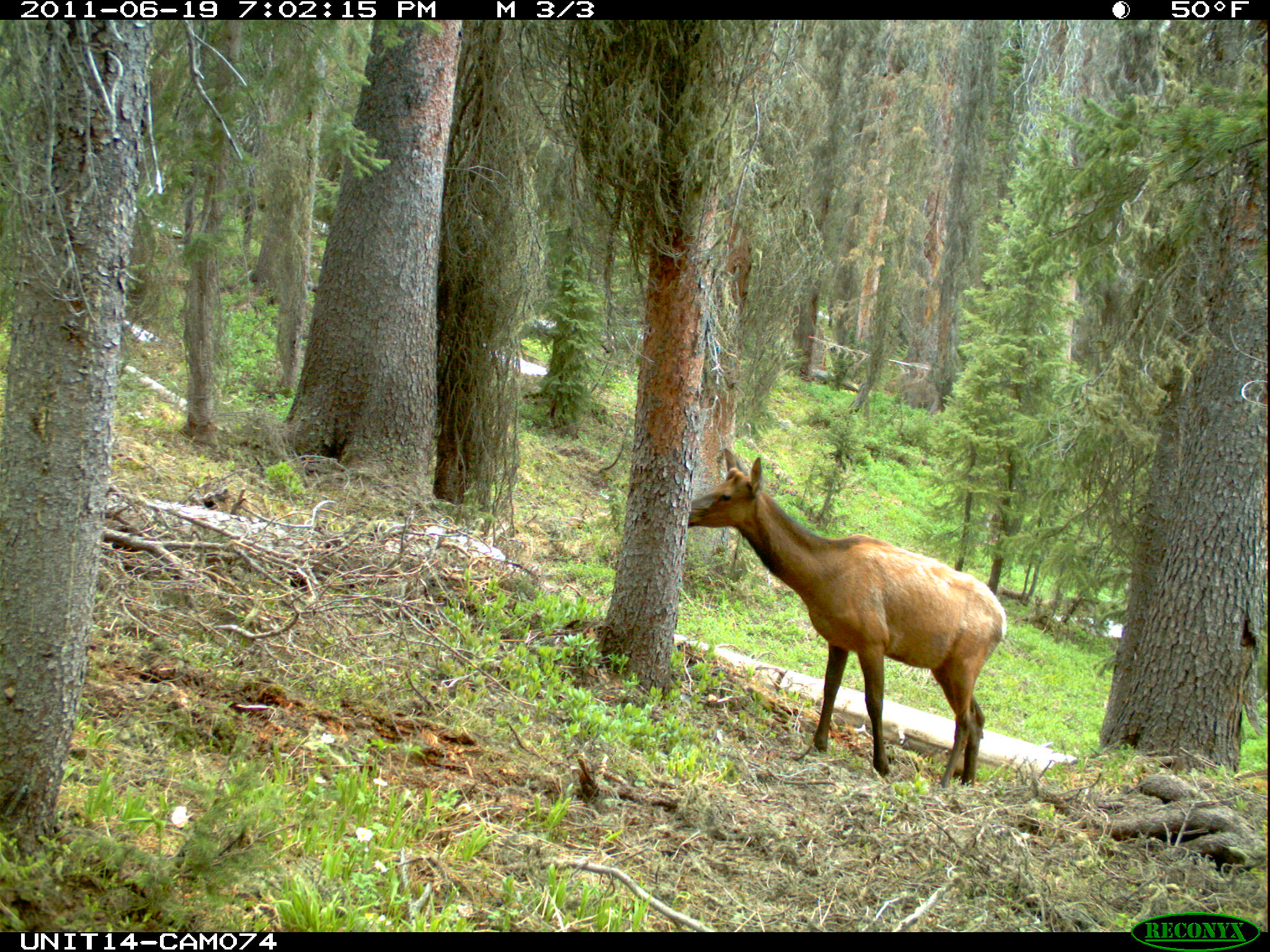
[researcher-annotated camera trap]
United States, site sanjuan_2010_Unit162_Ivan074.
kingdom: Animalia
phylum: Chordata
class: Mammalia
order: Artiodactyla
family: Cervidae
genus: Cervus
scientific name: Cervus elaphus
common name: red deer